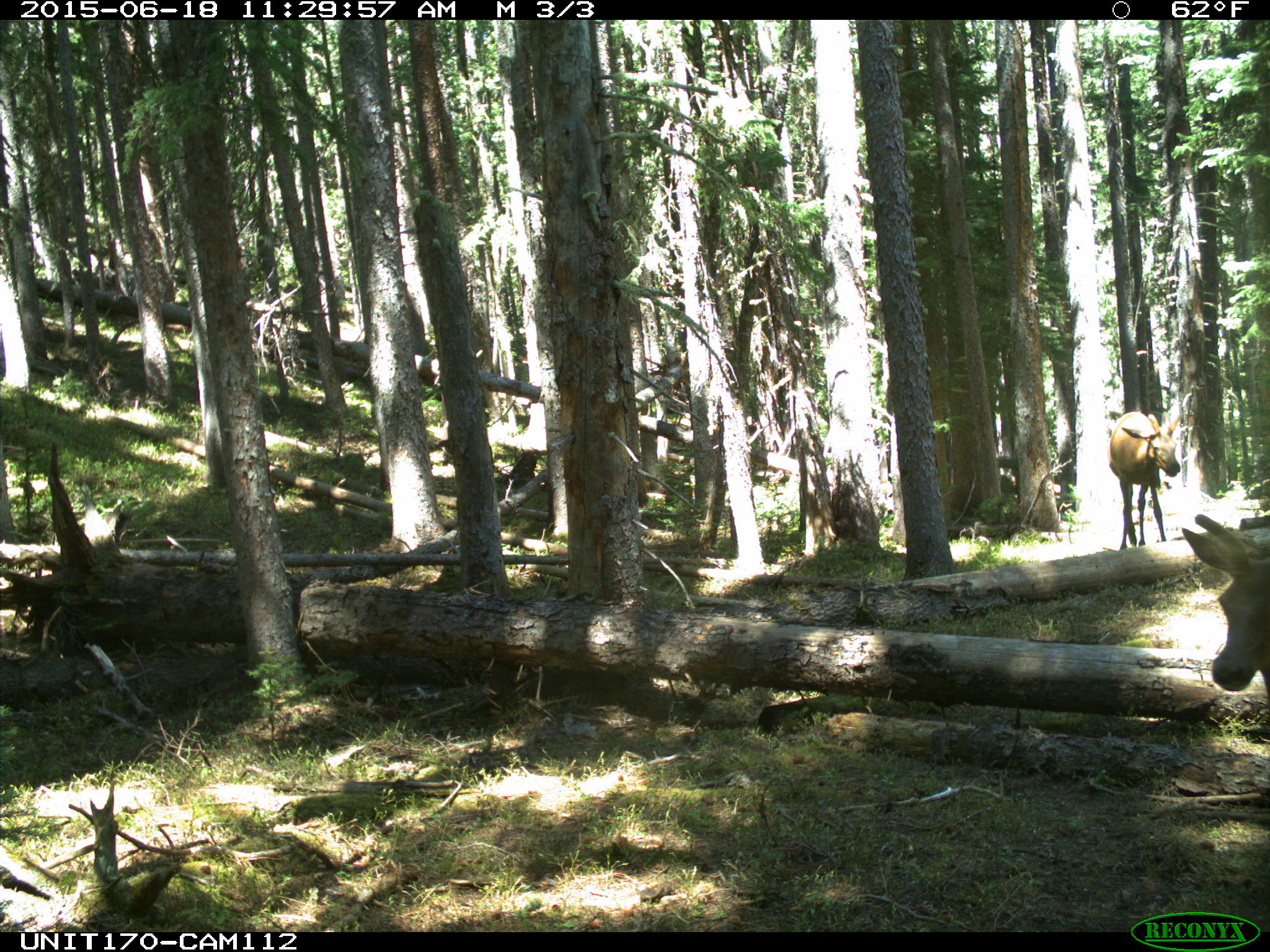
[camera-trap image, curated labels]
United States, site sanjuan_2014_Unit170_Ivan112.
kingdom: Animalia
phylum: Chordata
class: Mammalia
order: Artiodactyla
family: Cervidae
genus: Cervus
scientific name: Cervus elaphus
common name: red deer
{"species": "Cervus elaphus (red deer)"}